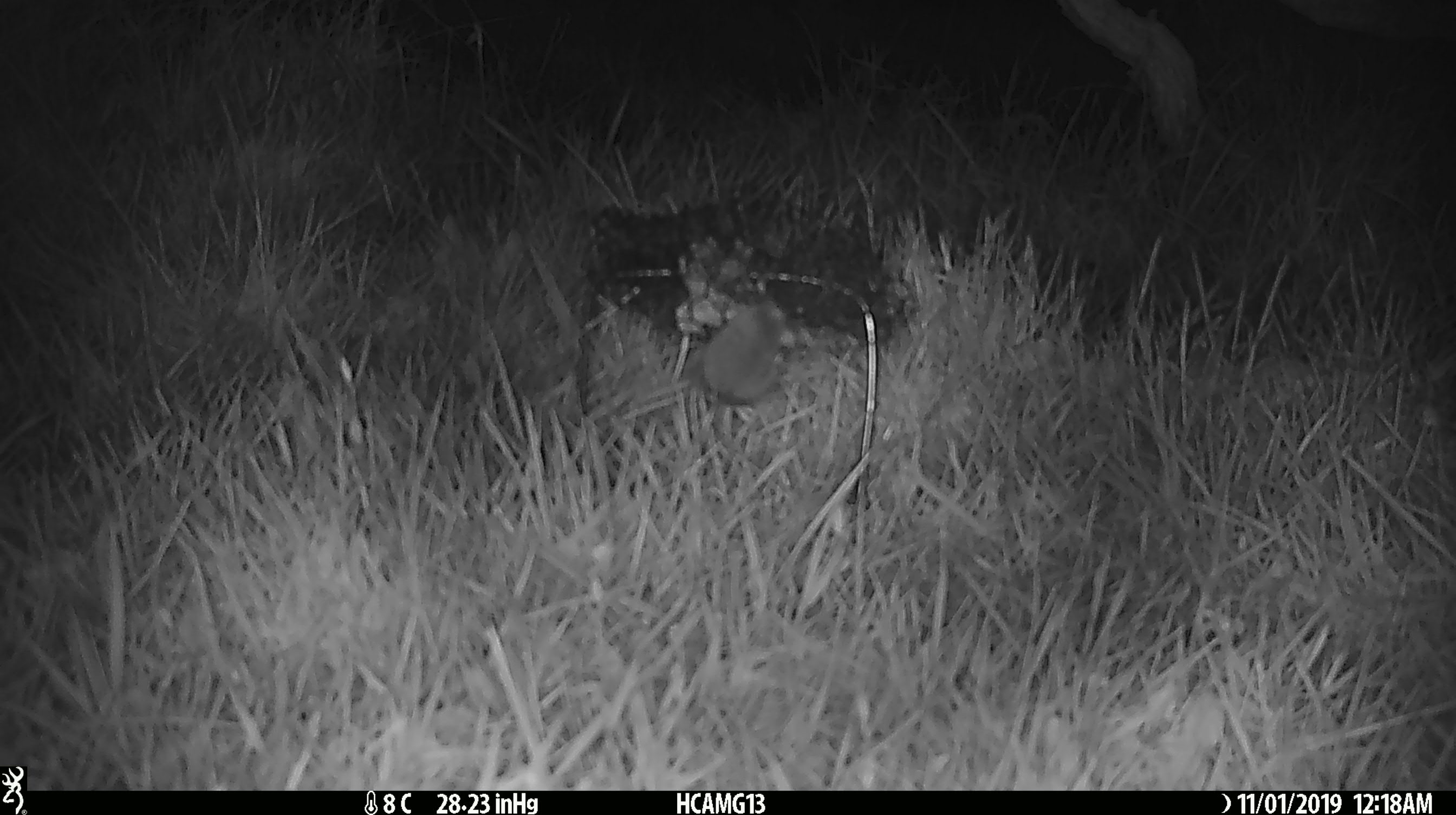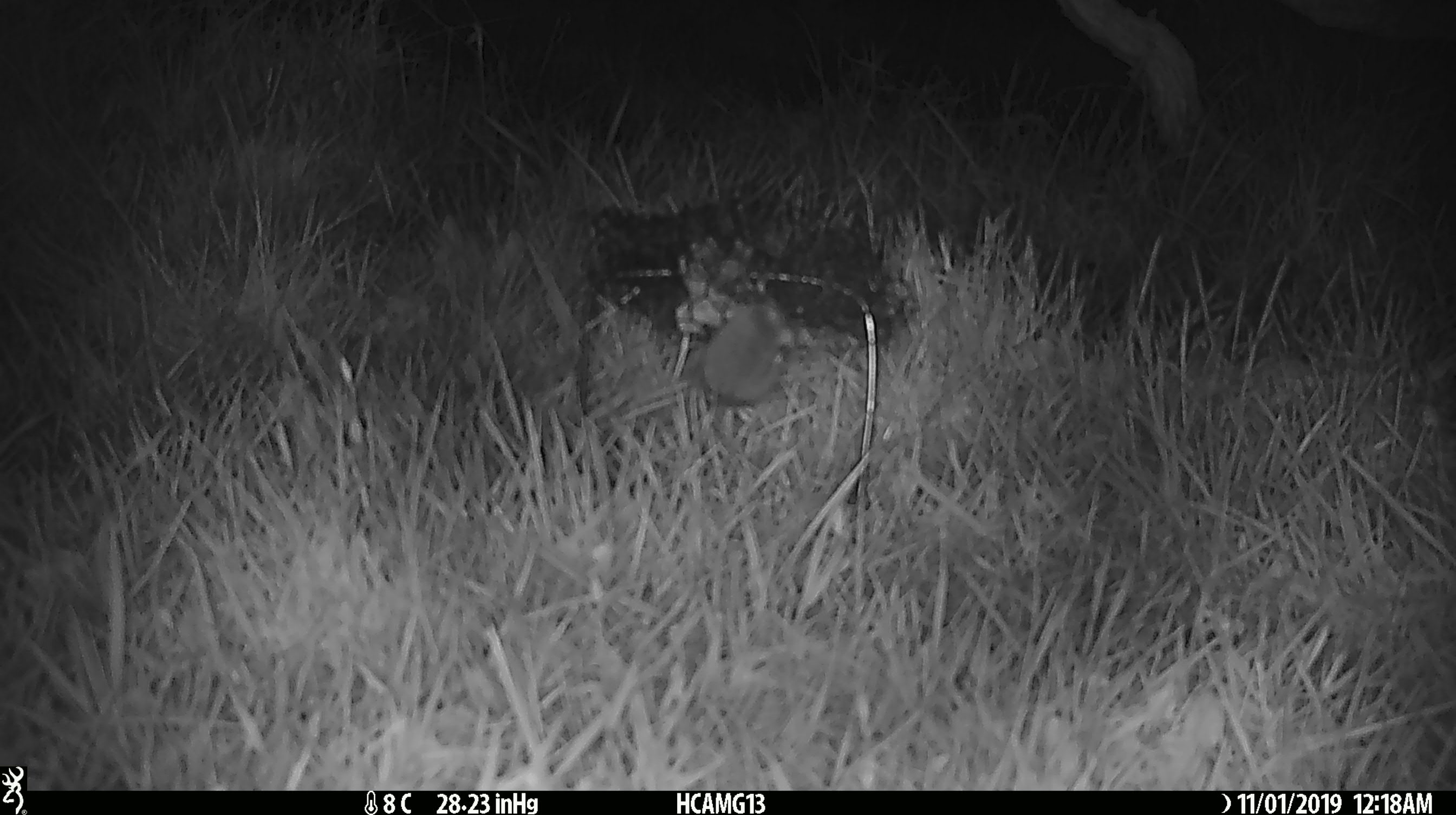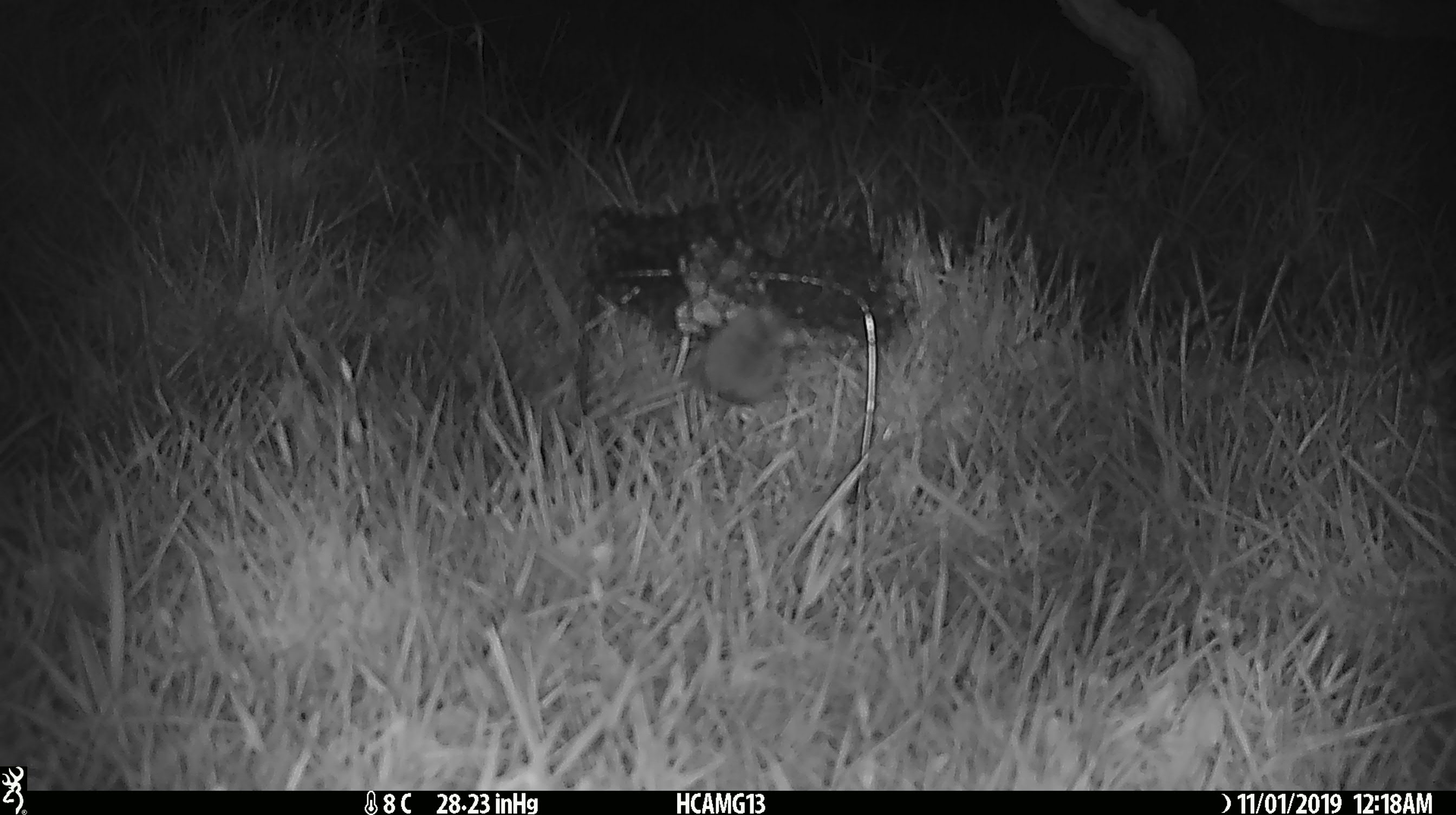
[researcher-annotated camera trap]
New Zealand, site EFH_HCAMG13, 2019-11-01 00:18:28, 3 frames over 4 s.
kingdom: Animalia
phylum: Chordata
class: Mammalia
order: Rodentia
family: Muridae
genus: Mus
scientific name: Mus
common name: mouse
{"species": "mouse (Mus)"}